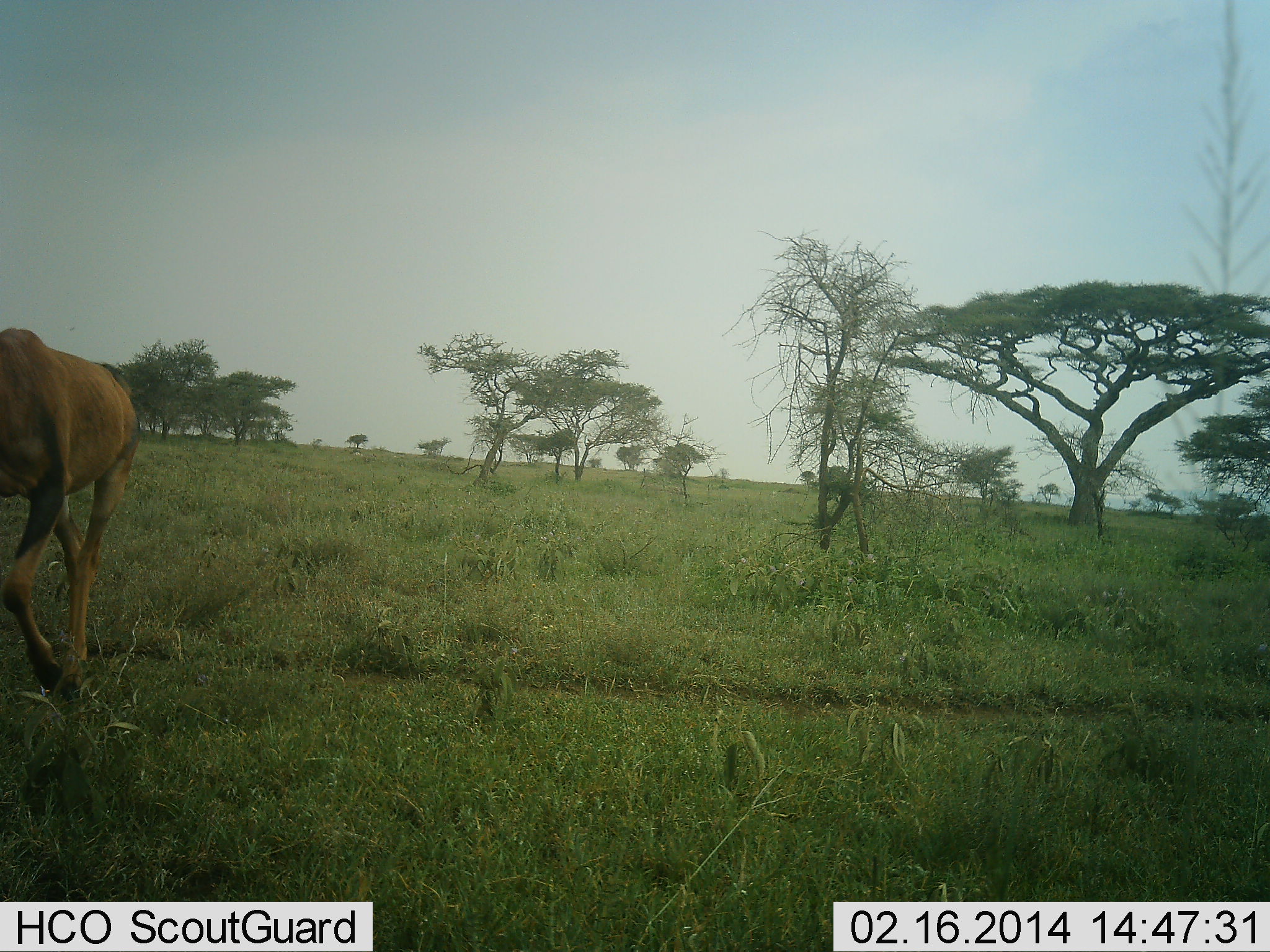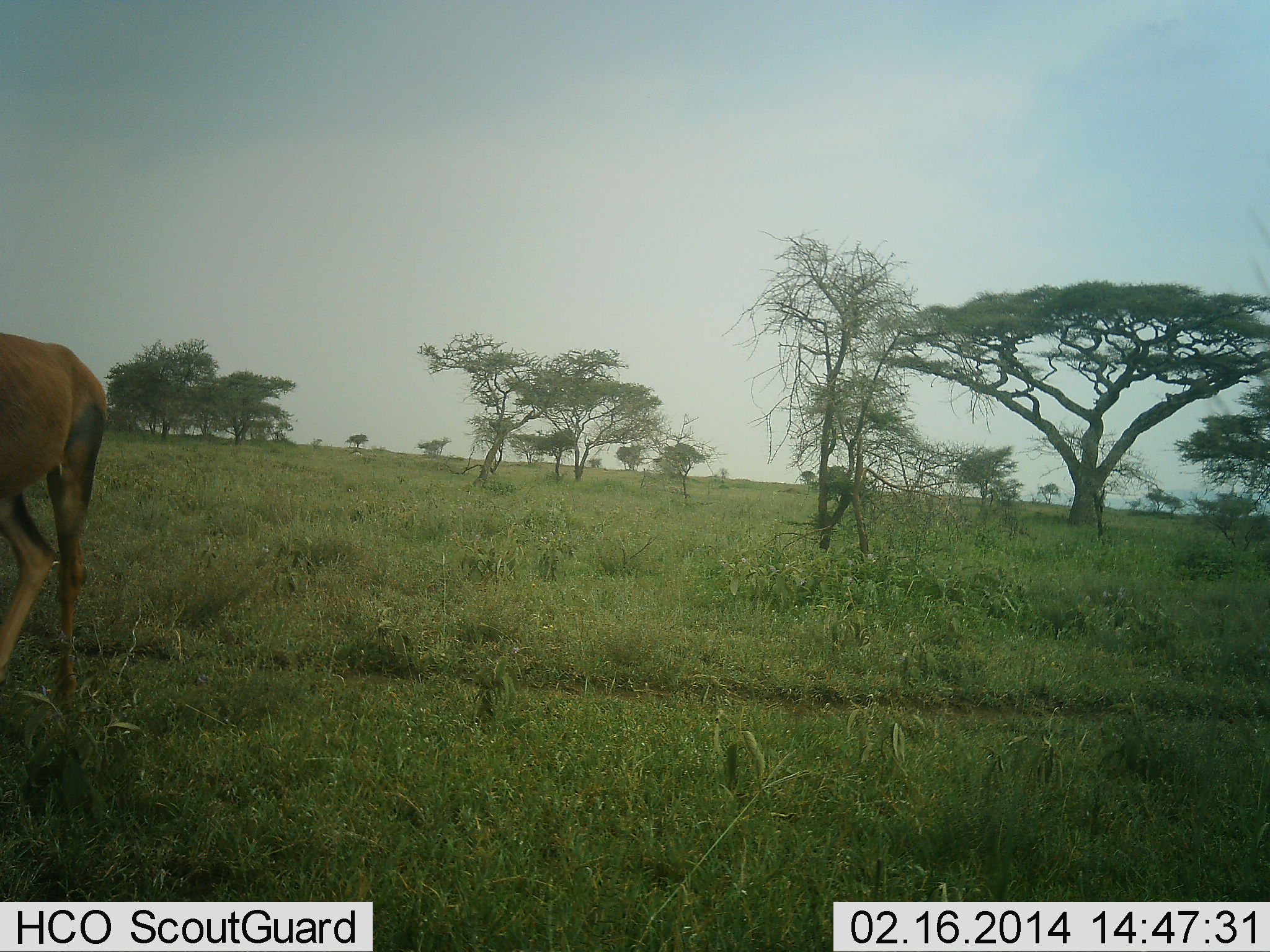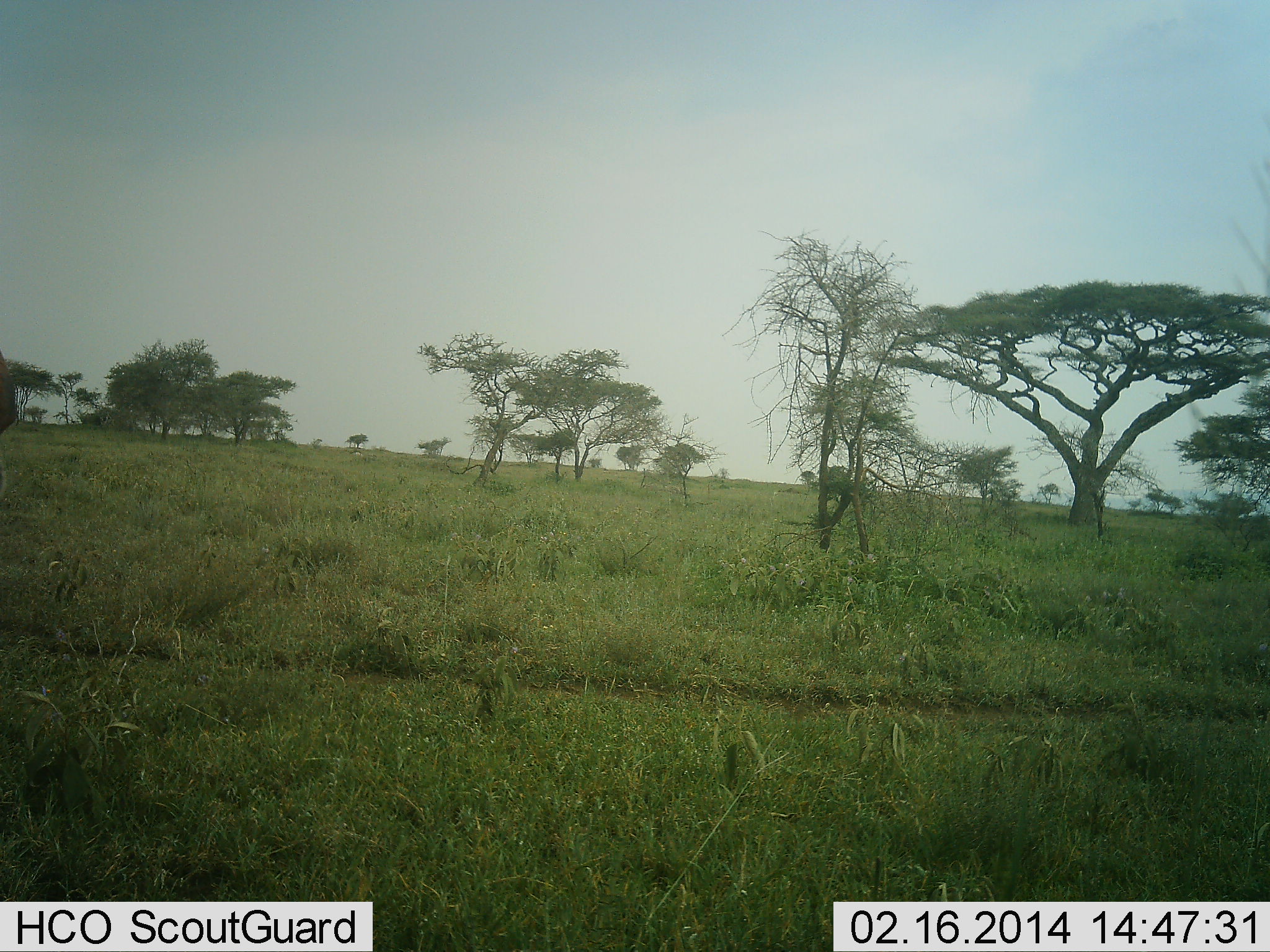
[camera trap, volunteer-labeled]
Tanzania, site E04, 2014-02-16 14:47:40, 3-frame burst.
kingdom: Animalia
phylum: Chordata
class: Mammalia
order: Artiodactyla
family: Bovidae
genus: Alcelaphus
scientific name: Alcelaphus buselaphus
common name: hartebeest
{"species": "hartebeest (Alcelaphus buselaphus)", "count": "1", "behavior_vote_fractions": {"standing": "21%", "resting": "0%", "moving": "79%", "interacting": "0%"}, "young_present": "0%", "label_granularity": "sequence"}